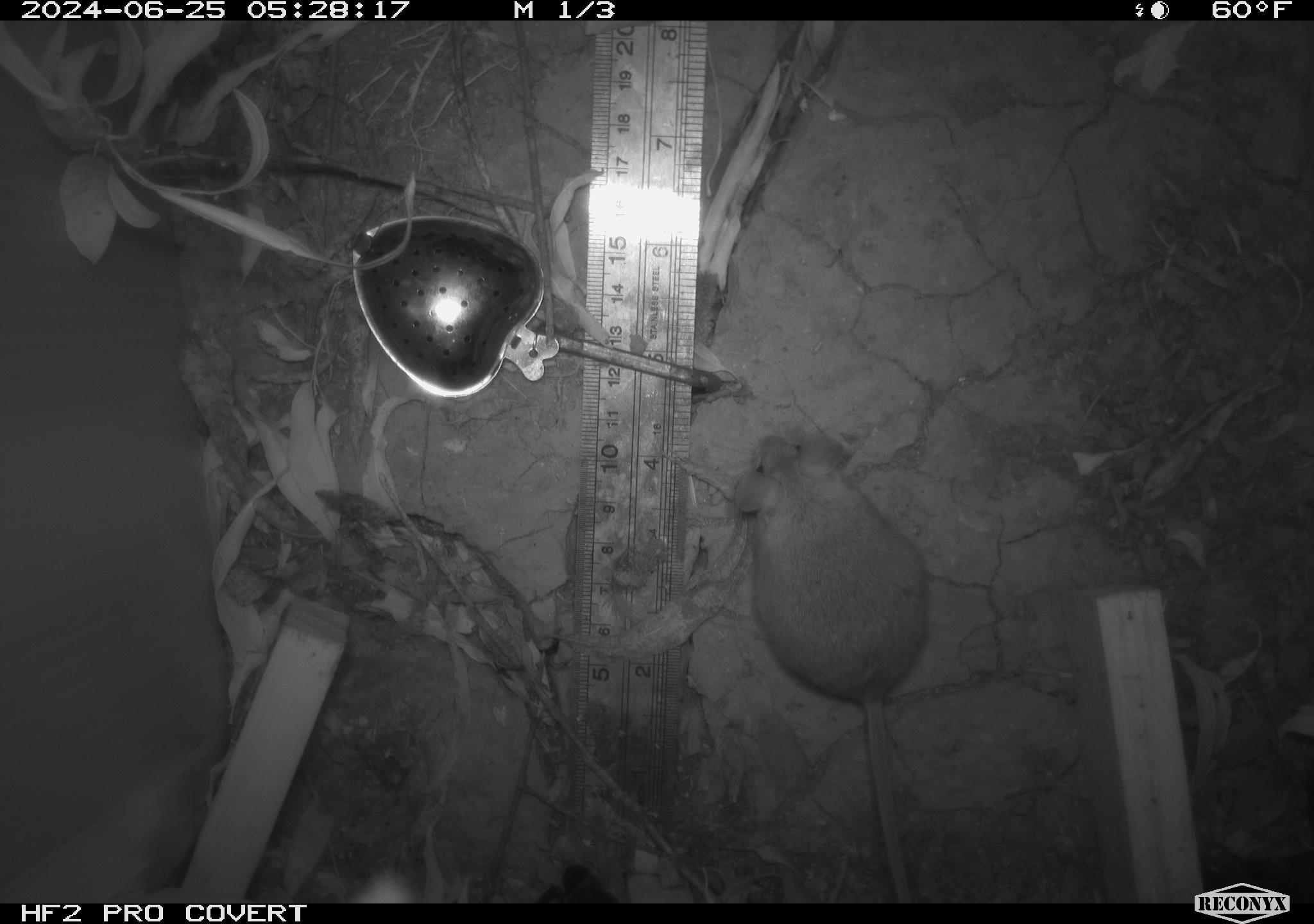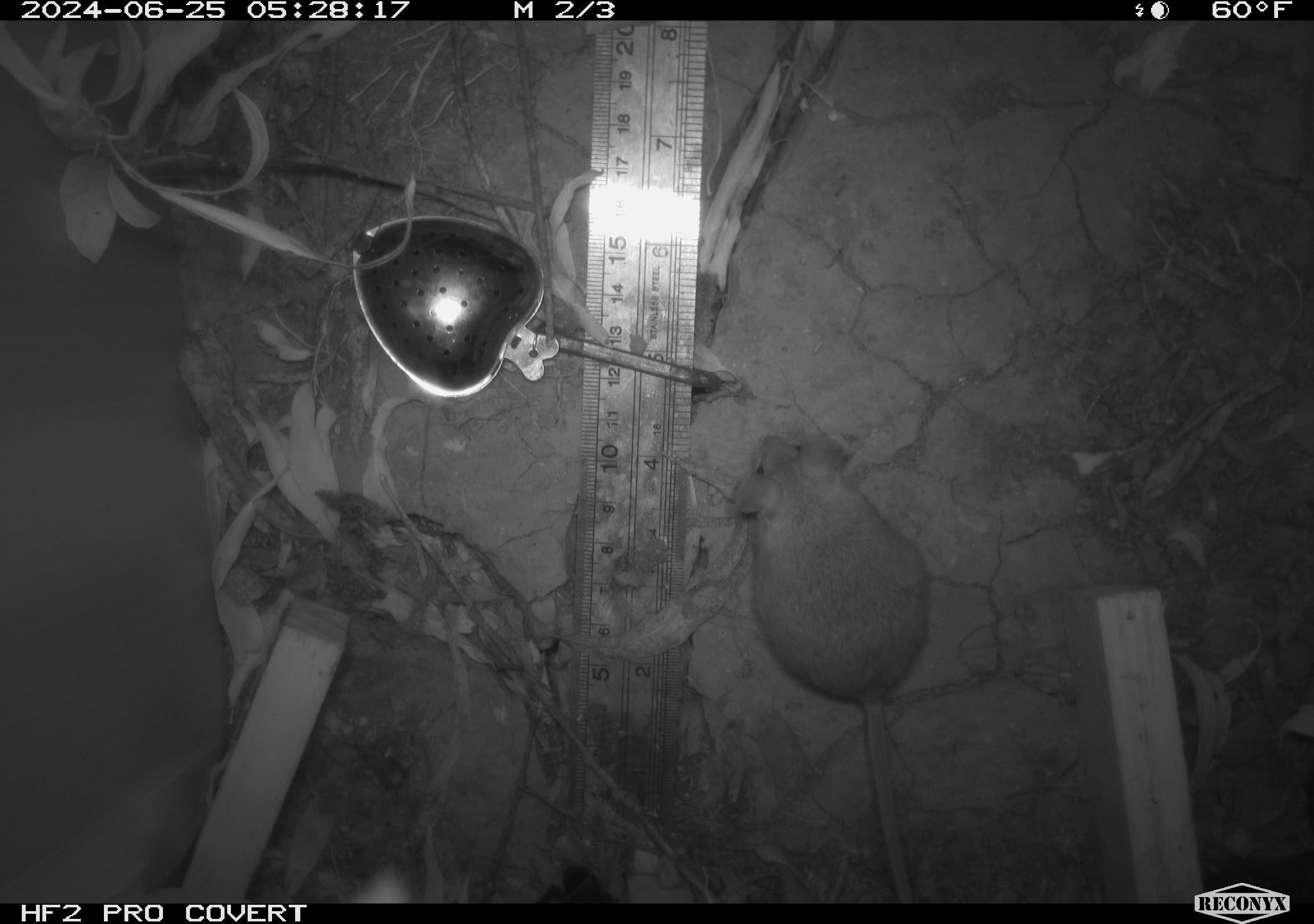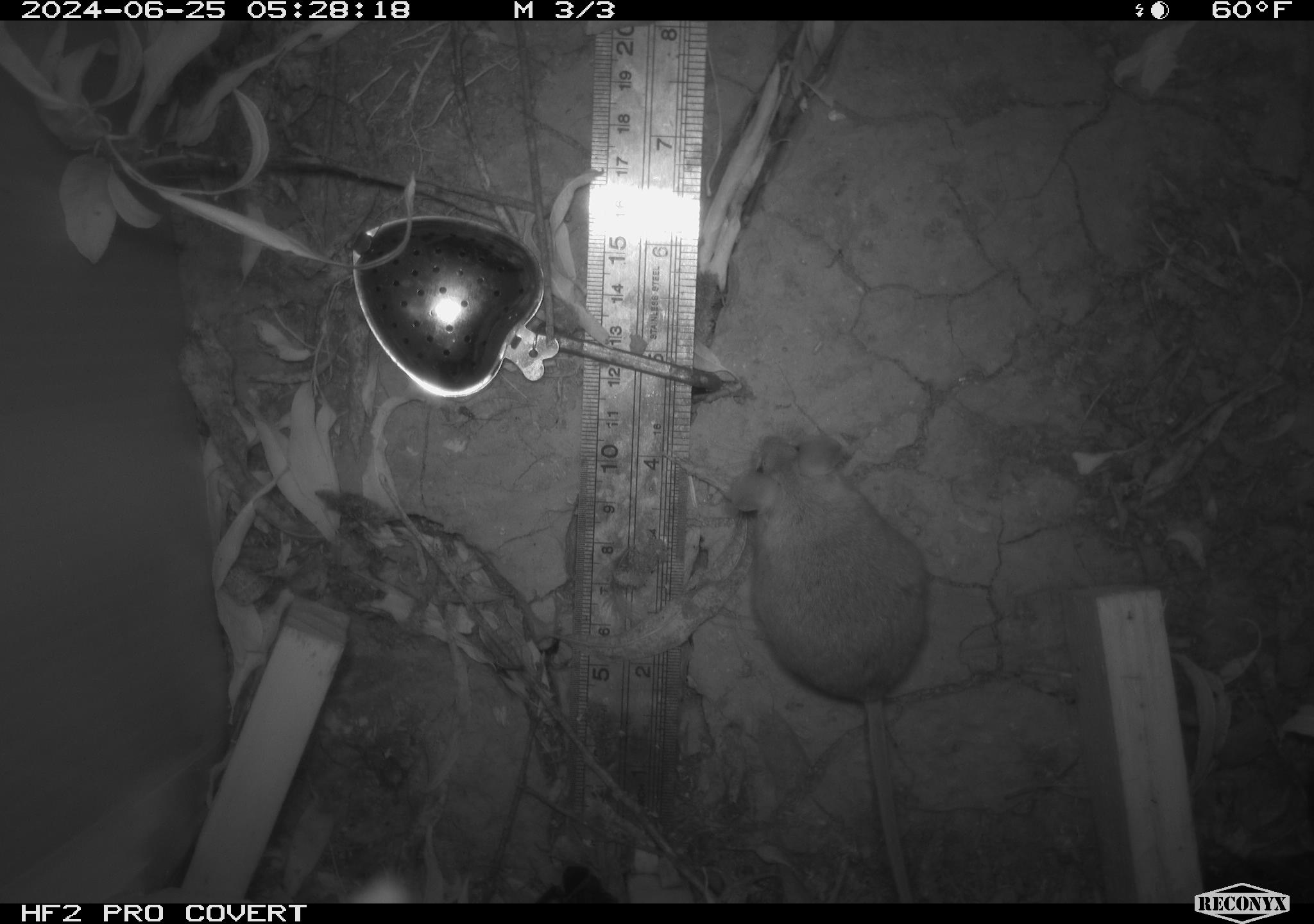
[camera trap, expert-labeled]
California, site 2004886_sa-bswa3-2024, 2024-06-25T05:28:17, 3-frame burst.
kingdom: Animalia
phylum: Chordata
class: Mammalia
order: Rodentia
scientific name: Rodentia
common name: mouse species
Mouse species (Rodentia).